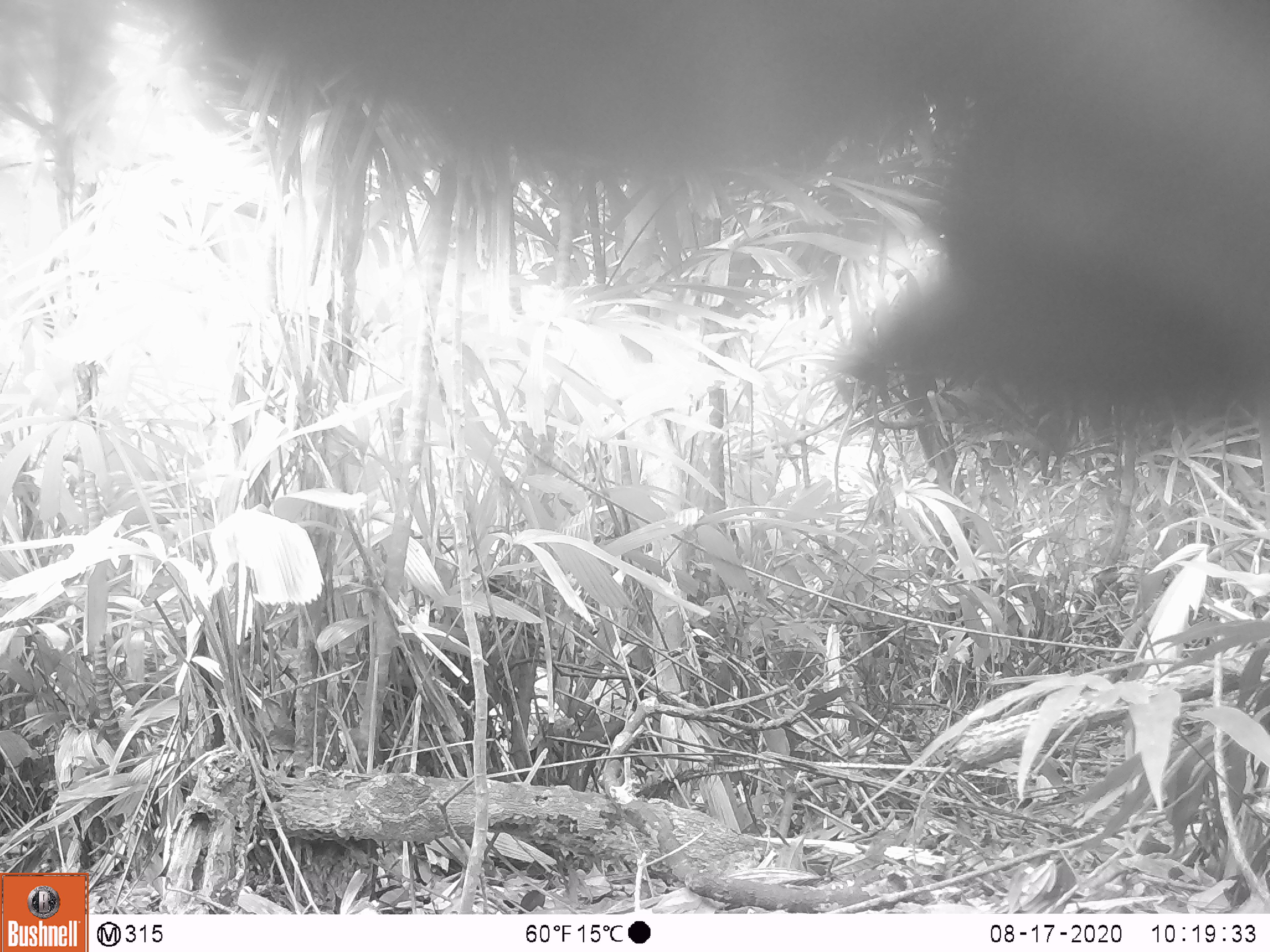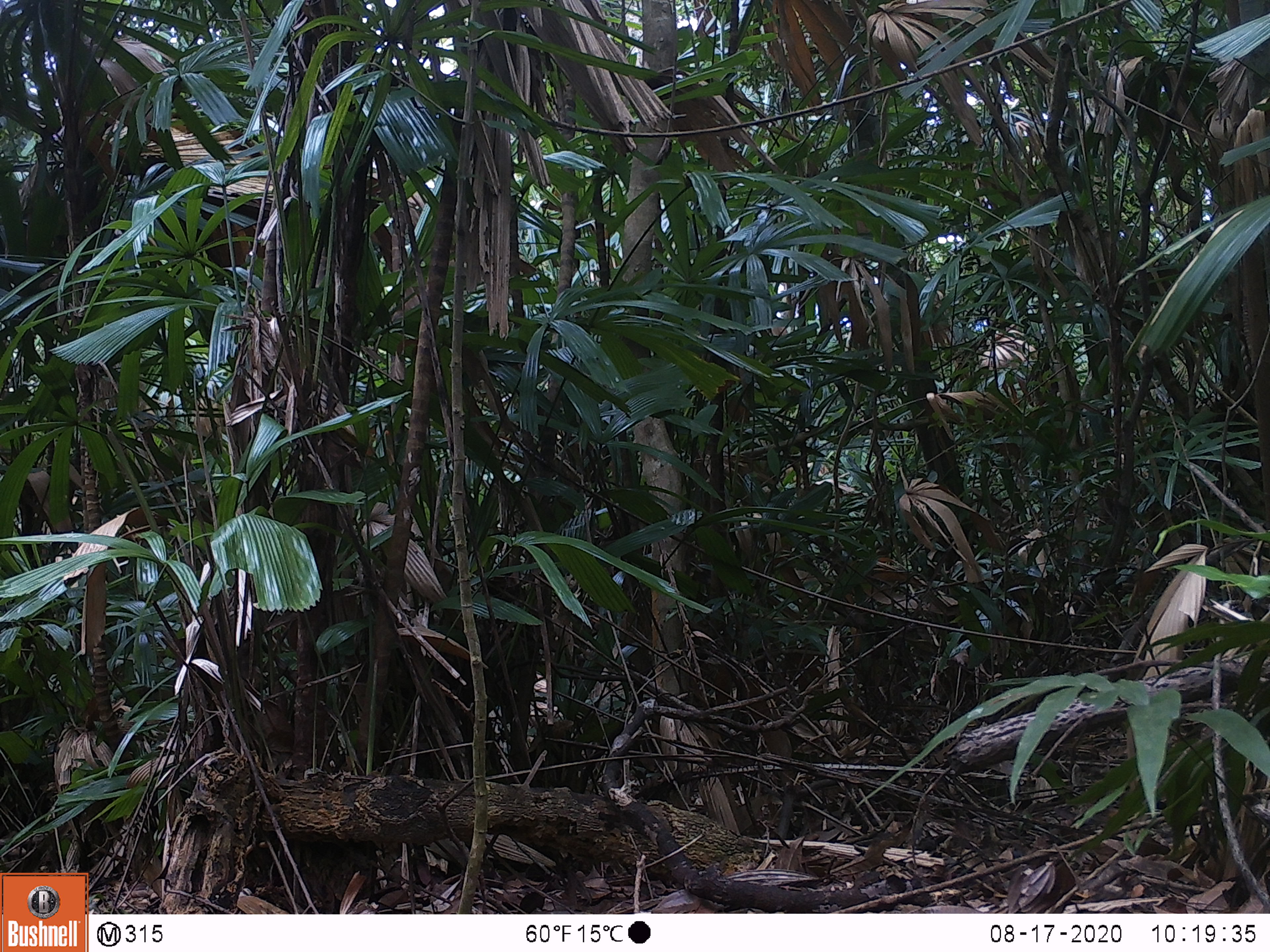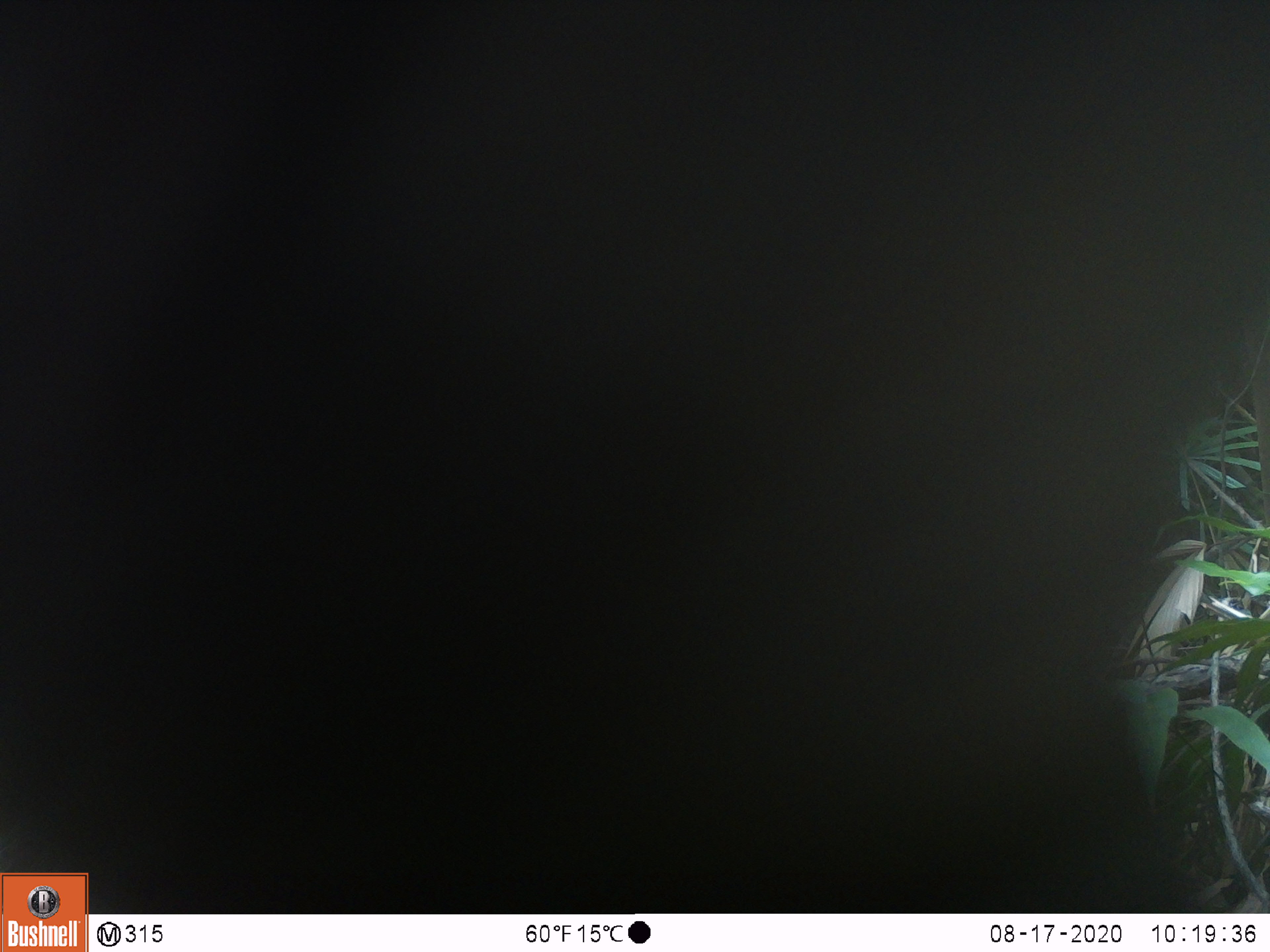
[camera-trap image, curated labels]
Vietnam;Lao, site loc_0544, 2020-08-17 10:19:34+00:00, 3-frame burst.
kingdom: Animalia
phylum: Chordata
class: Mammalia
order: Carnivora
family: Ursidae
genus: Ursus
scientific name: Ursus thibetanus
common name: asian black bear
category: asiatic black bear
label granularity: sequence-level